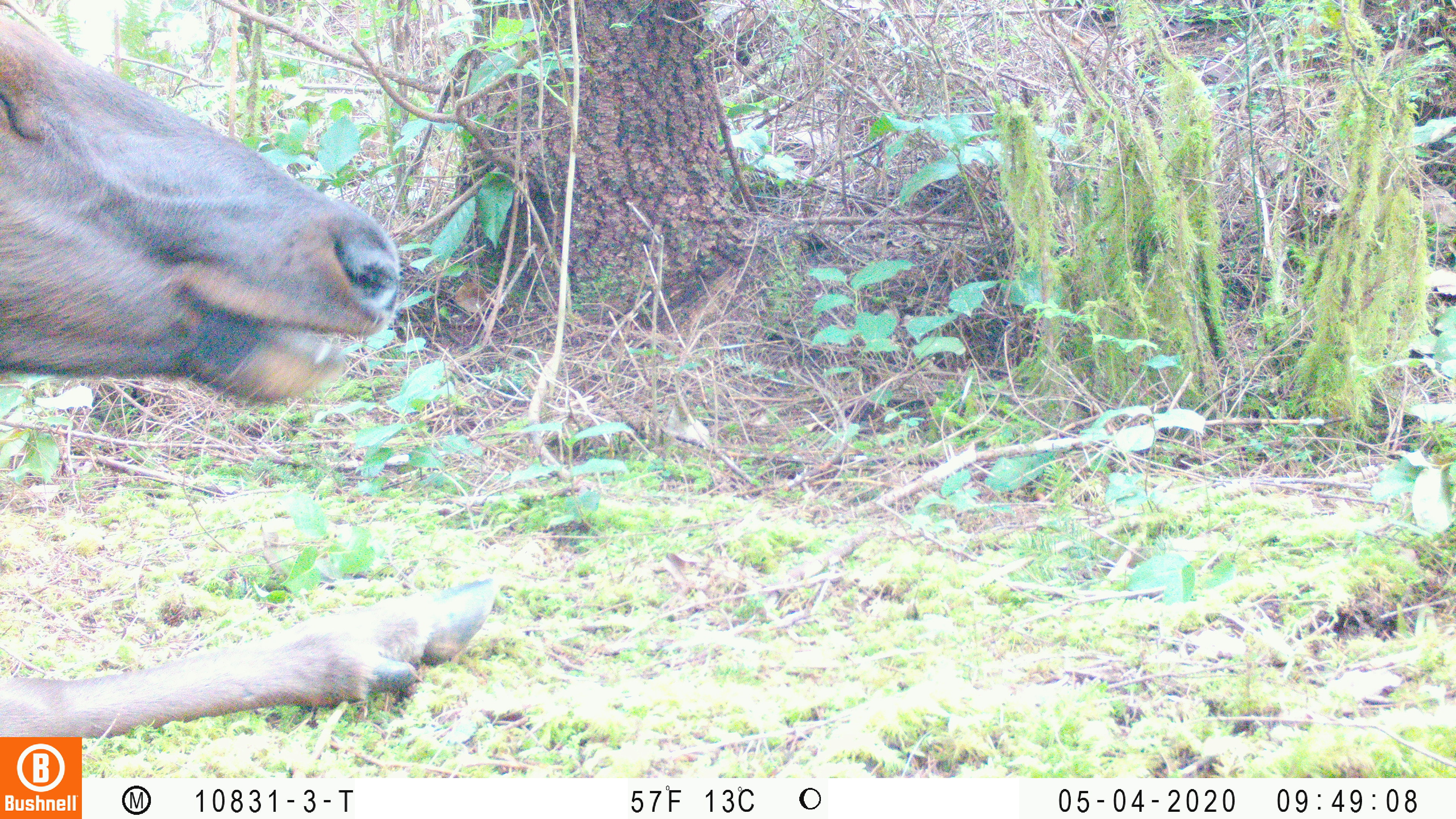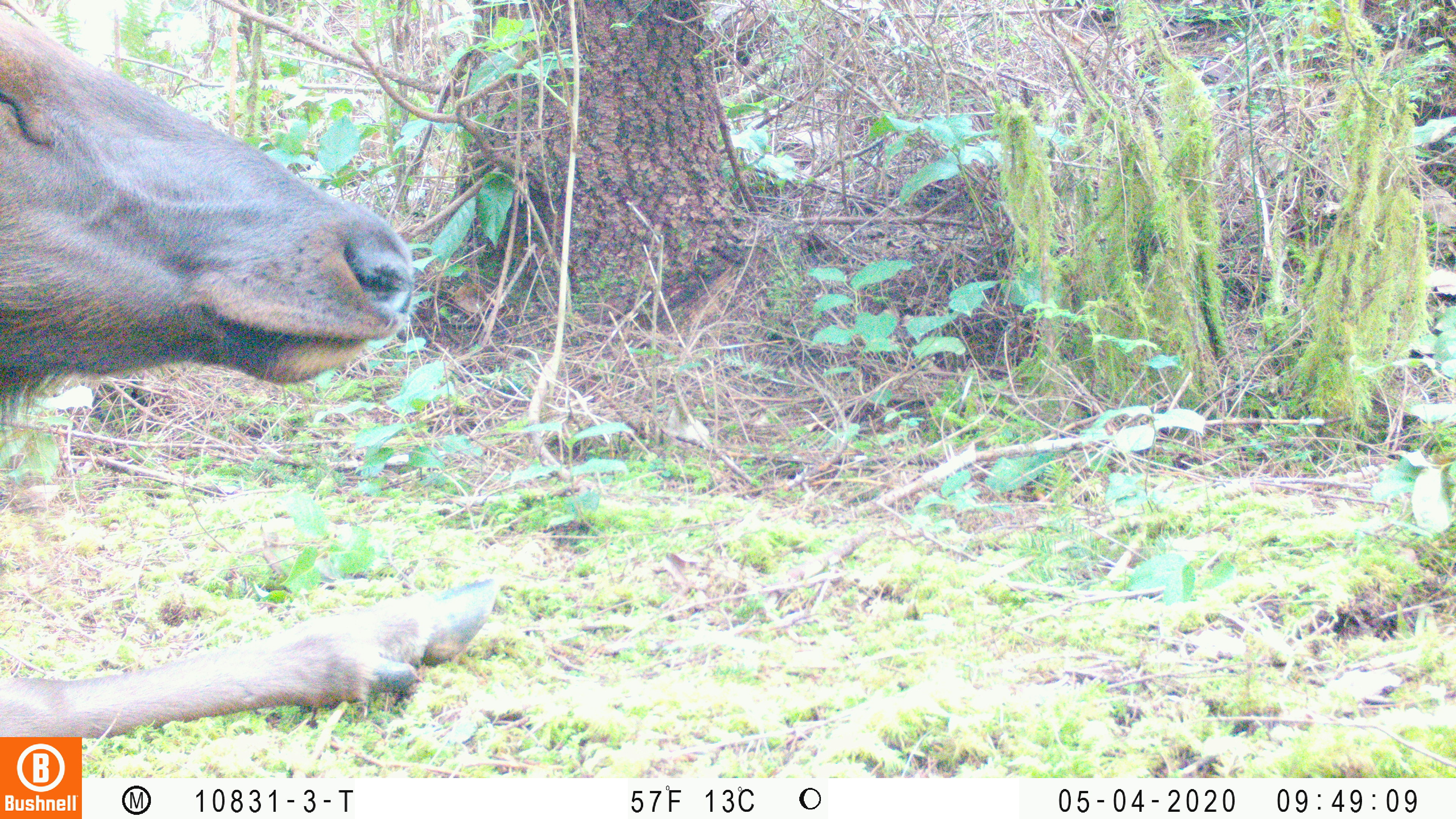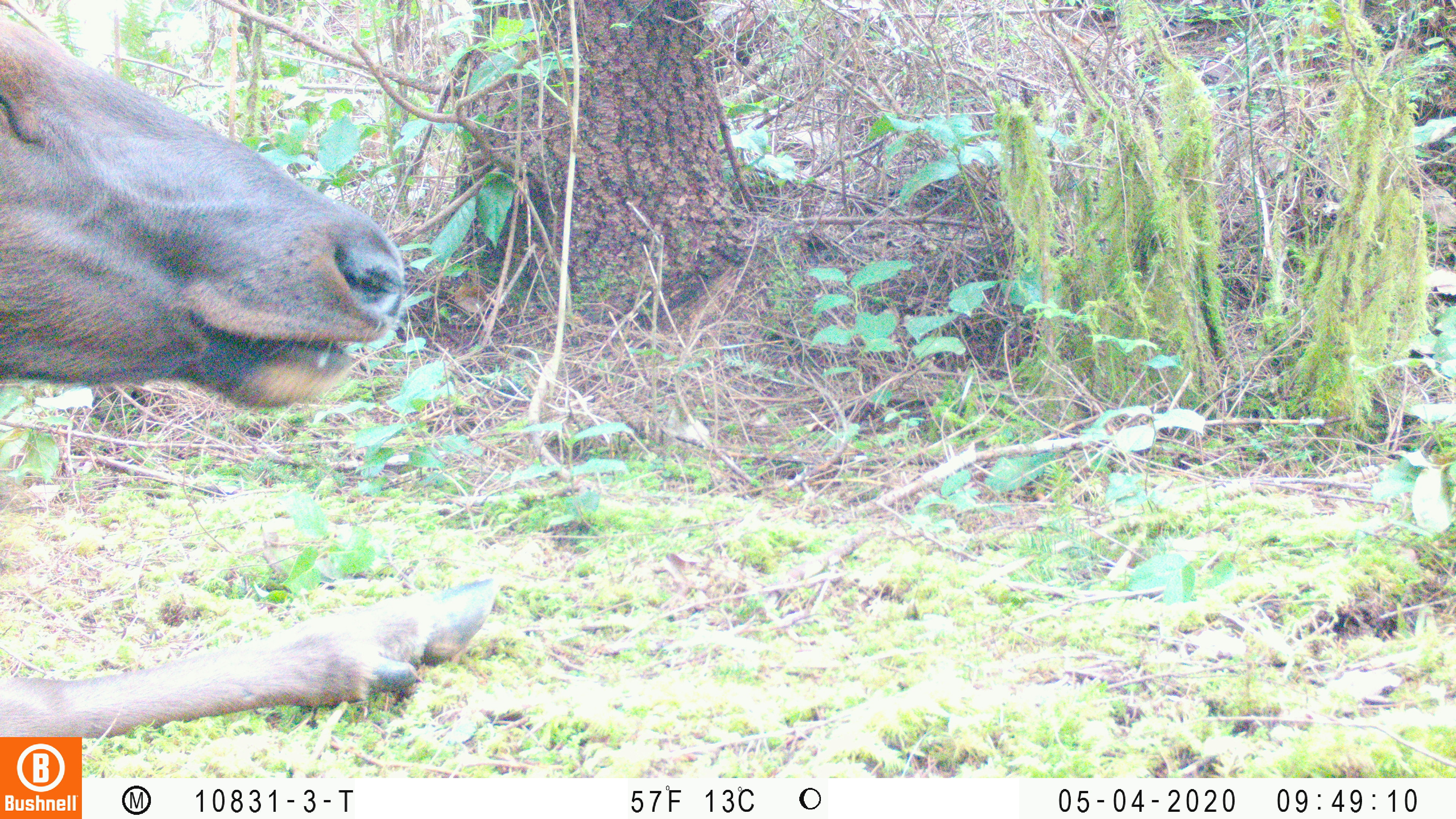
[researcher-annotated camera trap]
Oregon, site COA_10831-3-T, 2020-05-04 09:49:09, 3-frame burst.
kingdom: Animalia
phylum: Chordata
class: Mammalia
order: Artiodactyla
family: Cervidae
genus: Cervus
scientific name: Cervus canadensis roosevelti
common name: roosevelt elk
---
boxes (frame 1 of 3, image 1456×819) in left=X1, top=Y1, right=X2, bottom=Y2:
roosevelt elk: left=2, top=8, right=501, bottom=729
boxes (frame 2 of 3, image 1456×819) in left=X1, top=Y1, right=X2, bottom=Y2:
roosevelt elk: left=4, top=4, right=503, bottom=730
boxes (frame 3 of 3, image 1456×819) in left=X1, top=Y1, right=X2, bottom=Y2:
roosevelt elk: left=0, top=8, right=505, bottom=732